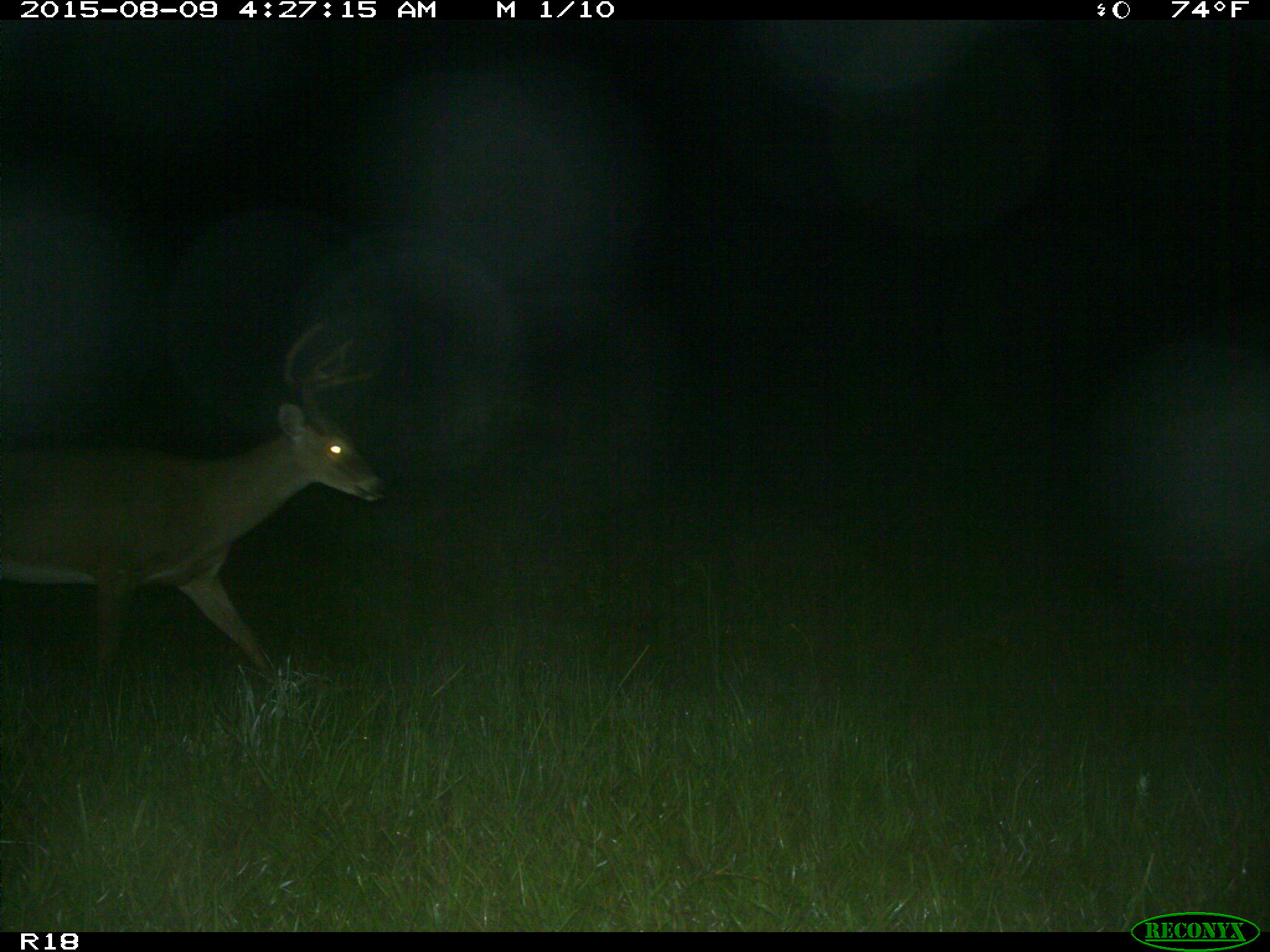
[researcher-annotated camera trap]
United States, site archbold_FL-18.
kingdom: Animalia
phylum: Chordata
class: Mammalia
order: Artiodactyla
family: Cervidae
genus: Odocoileus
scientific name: Odocoileus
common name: deer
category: unidentified deer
Unidentified deer (deer) (Odocoileus).